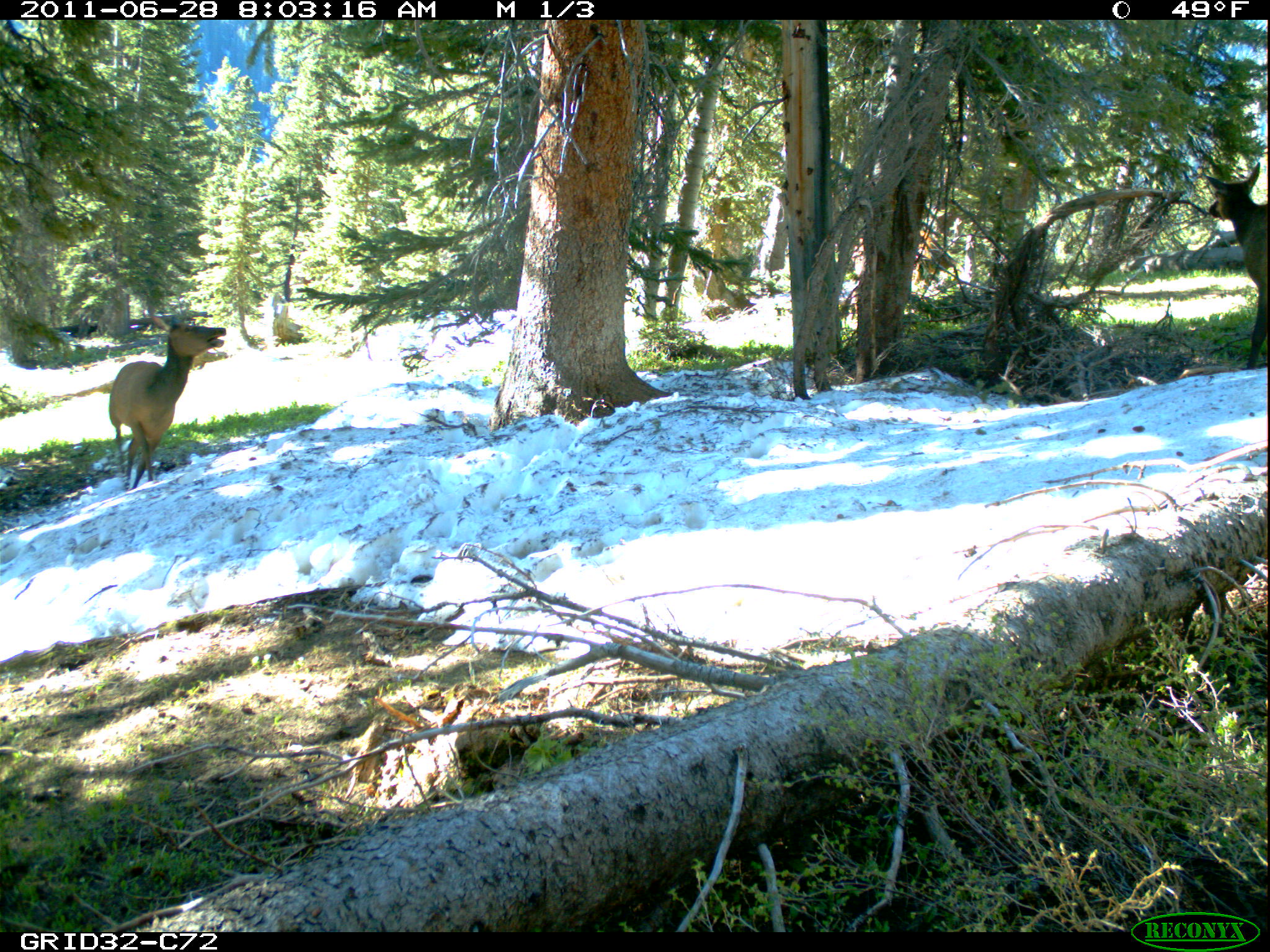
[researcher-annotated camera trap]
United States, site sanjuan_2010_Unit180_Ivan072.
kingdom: Animalia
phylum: Chordata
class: Mammalia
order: Artiodactyla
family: Cervidae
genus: Cervus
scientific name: Cervus elaphus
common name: red deer